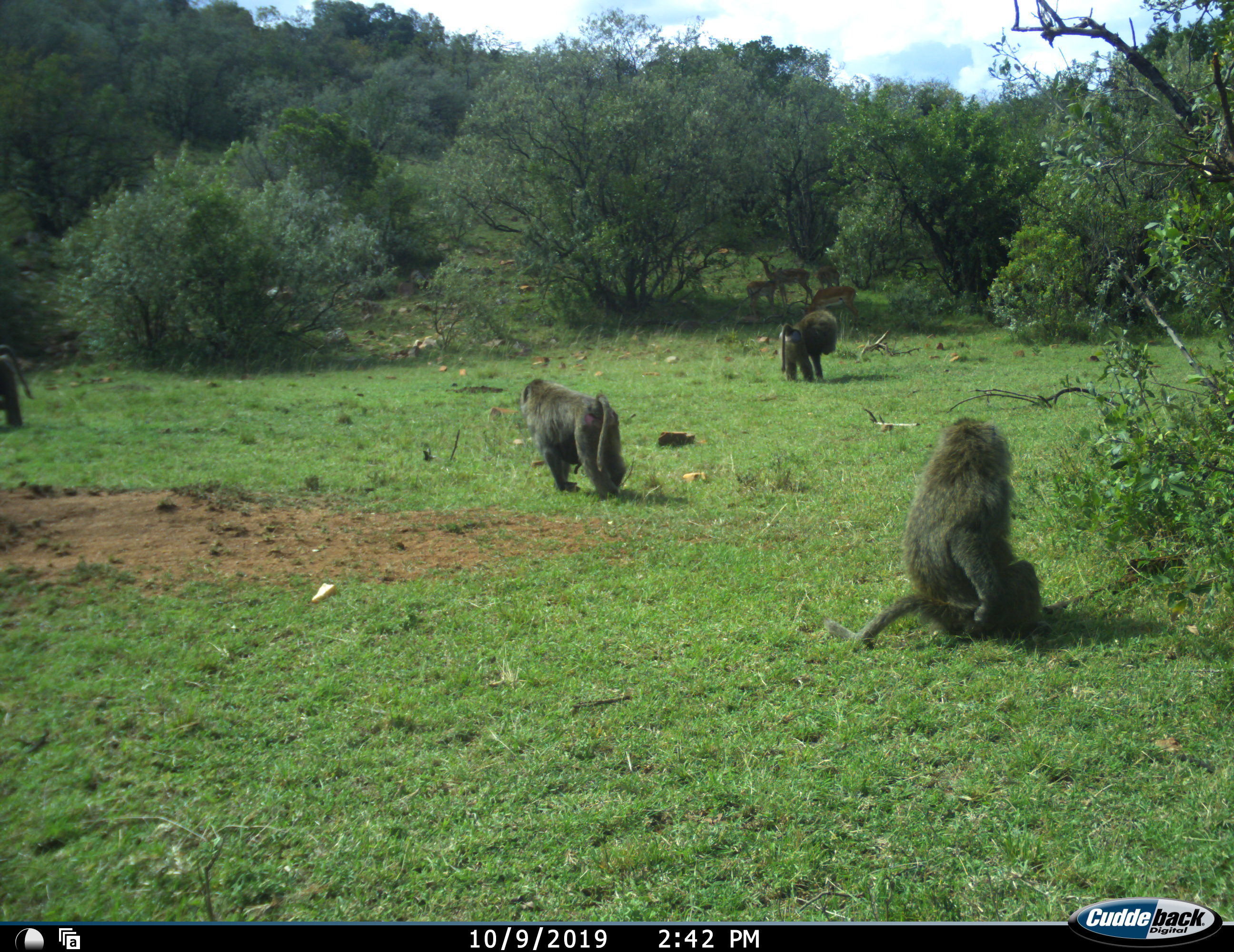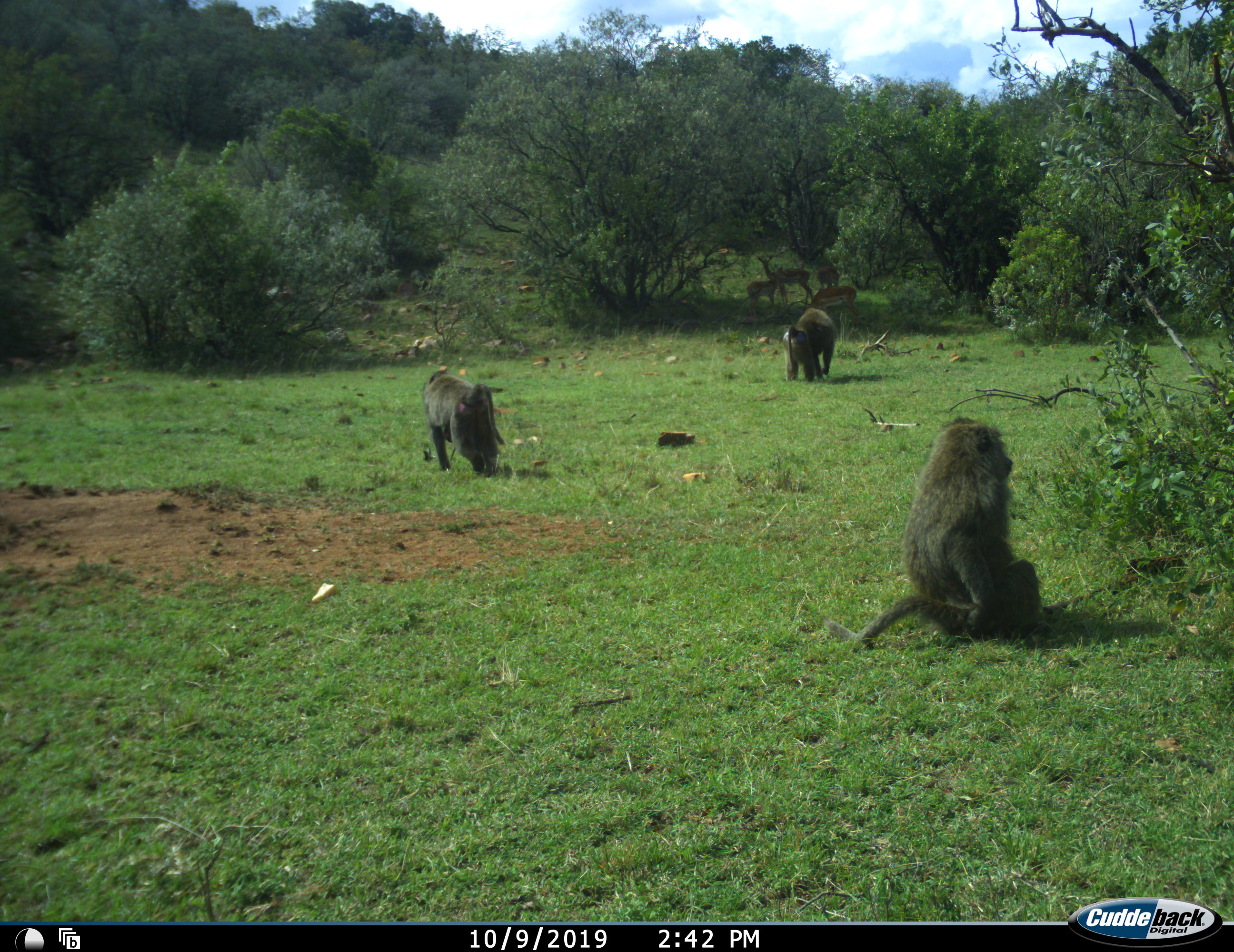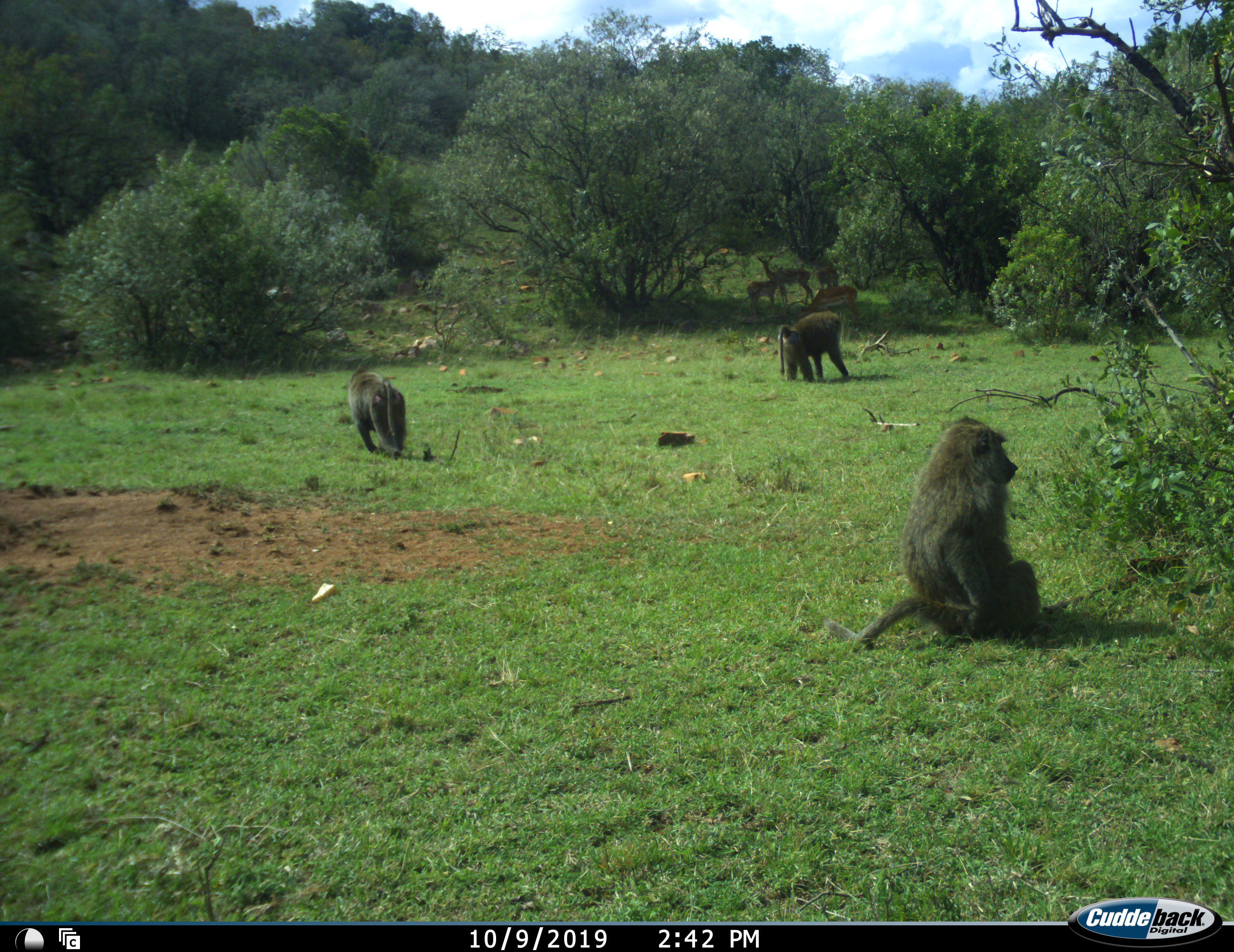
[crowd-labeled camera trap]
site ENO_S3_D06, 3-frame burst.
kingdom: Animalia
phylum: Chordata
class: Mammalia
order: Primates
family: Cercopithecidae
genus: Papio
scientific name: Papio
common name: baboon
Baboon (Papio), count 4. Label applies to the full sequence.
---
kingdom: Animalia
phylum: Chordata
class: Mammalia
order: Artiodactyla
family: Bovidae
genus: Aepyceros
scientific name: Aepyceros melampus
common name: impala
Impala (Aepyceros melampus), count 4. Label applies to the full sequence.